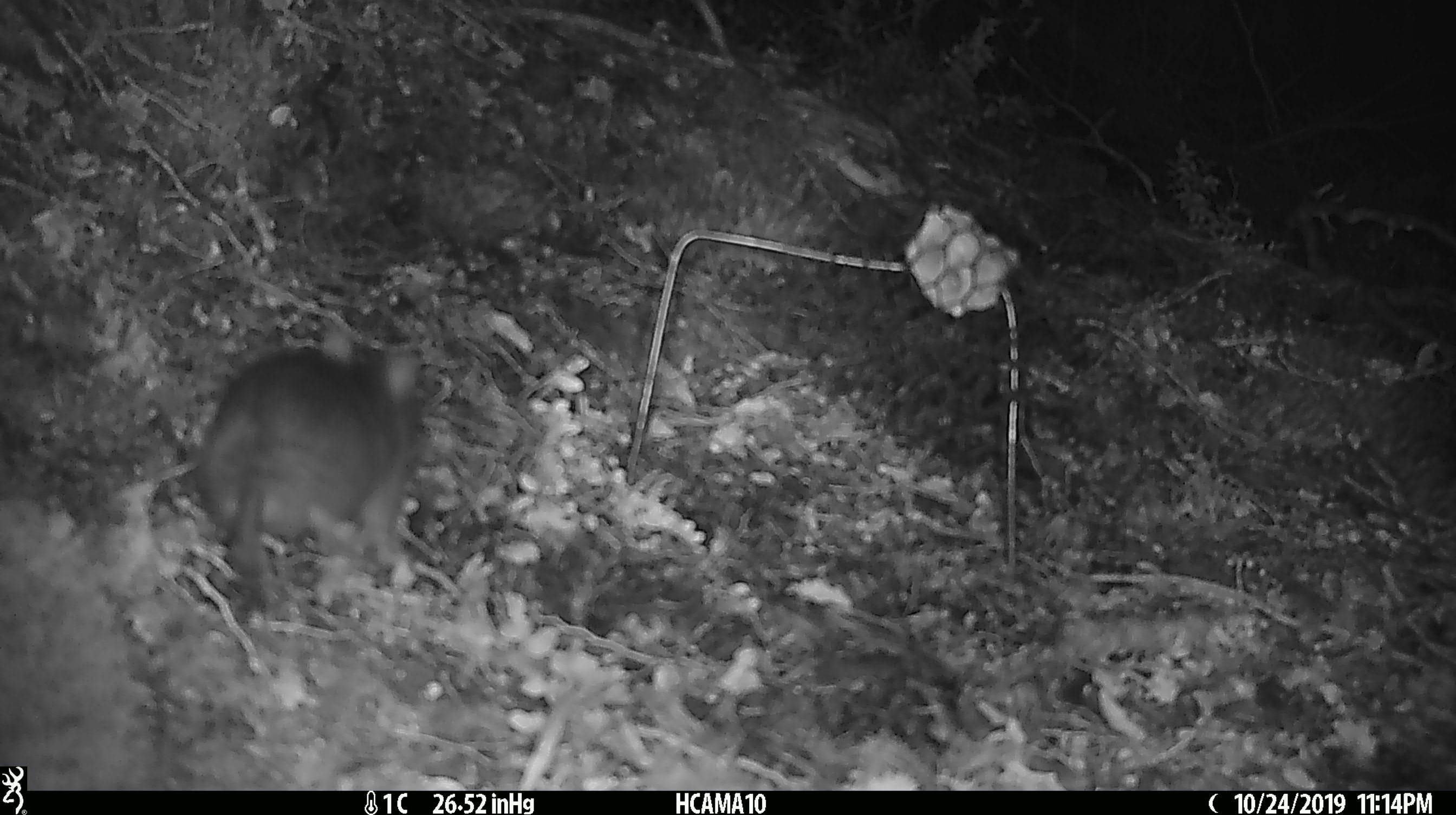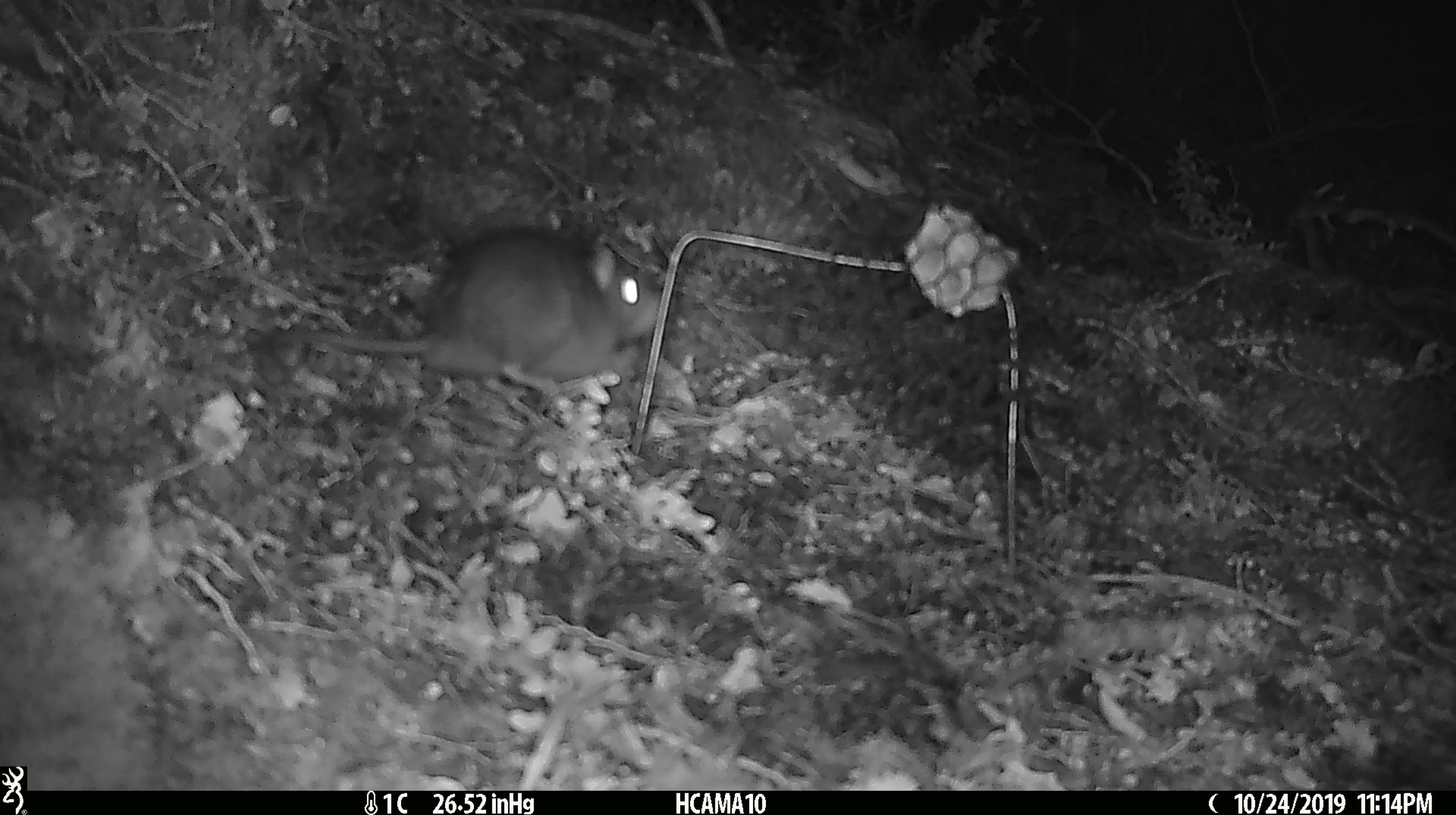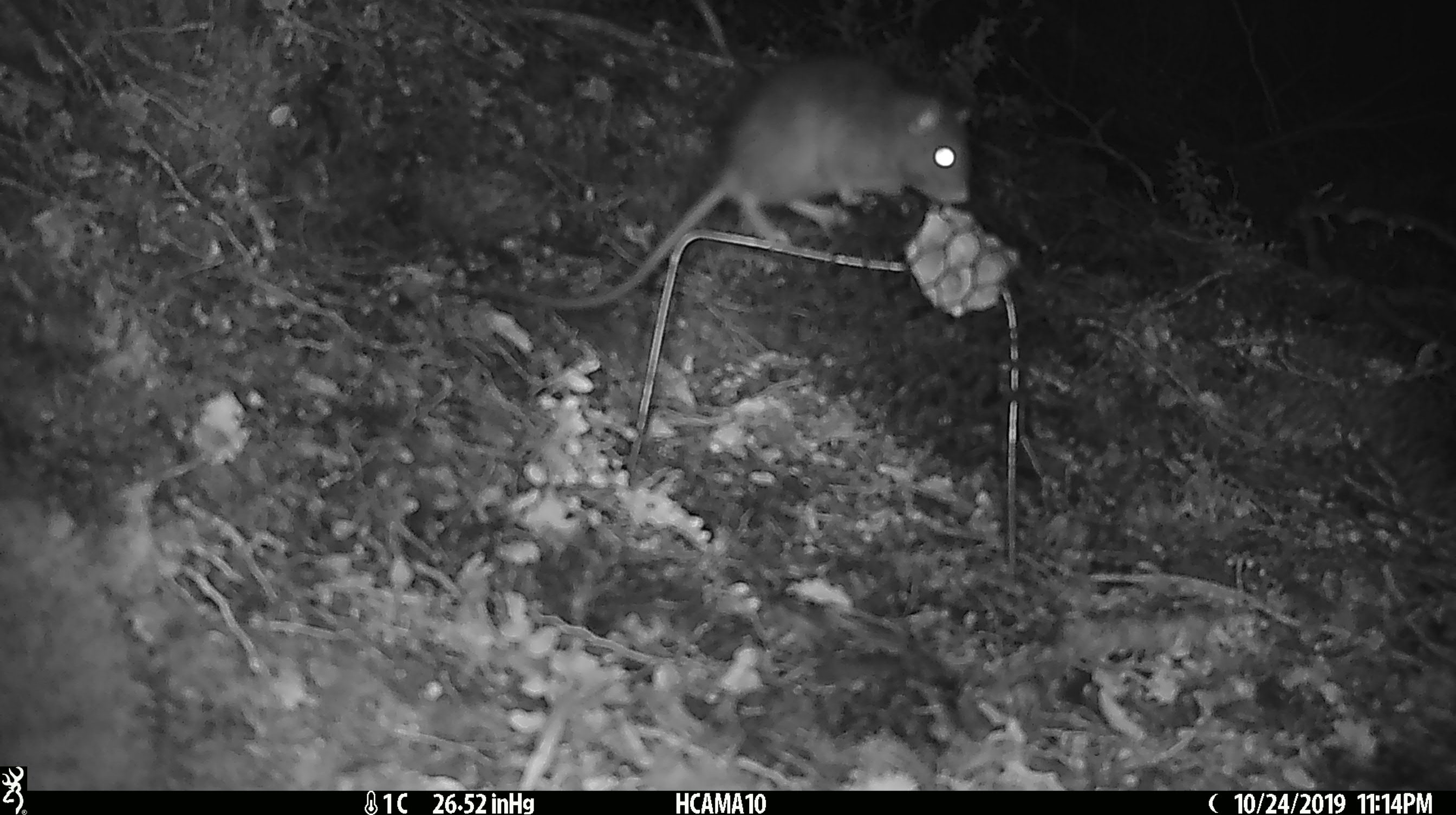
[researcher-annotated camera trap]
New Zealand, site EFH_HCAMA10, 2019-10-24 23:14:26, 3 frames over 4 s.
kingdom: Animalia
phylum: Chordata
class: Mammalia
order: Rodentia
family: Muridae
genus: Rattus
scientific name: Rattus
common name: rat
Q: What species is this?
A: Rat (Rattus).